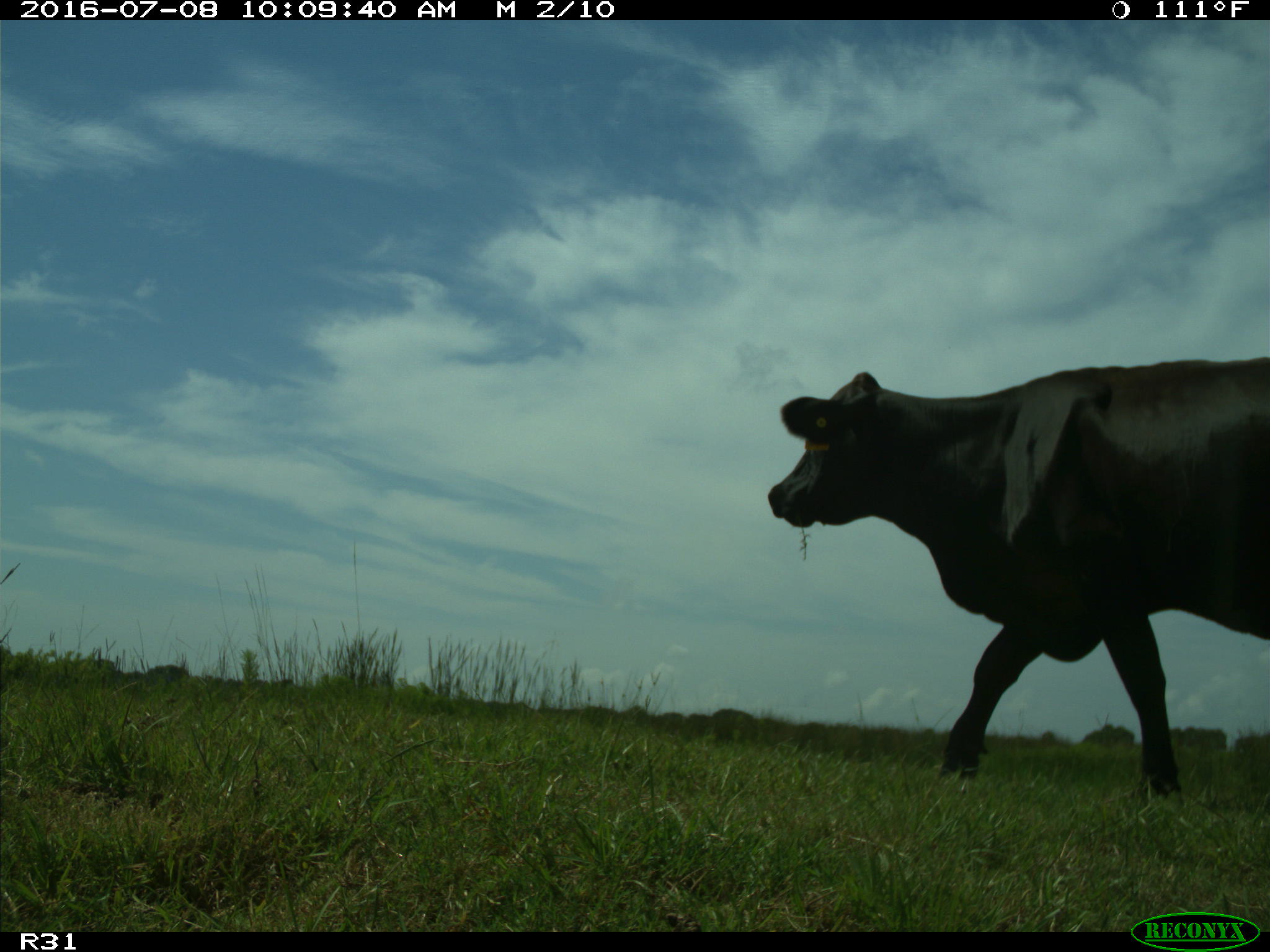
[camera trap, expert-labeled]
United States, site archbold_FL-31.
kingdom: Animalia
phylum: Chordata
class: Mammalia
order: Artiodactyla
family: Bovidae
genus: Bos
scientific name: Bos taurus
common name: domestic cow